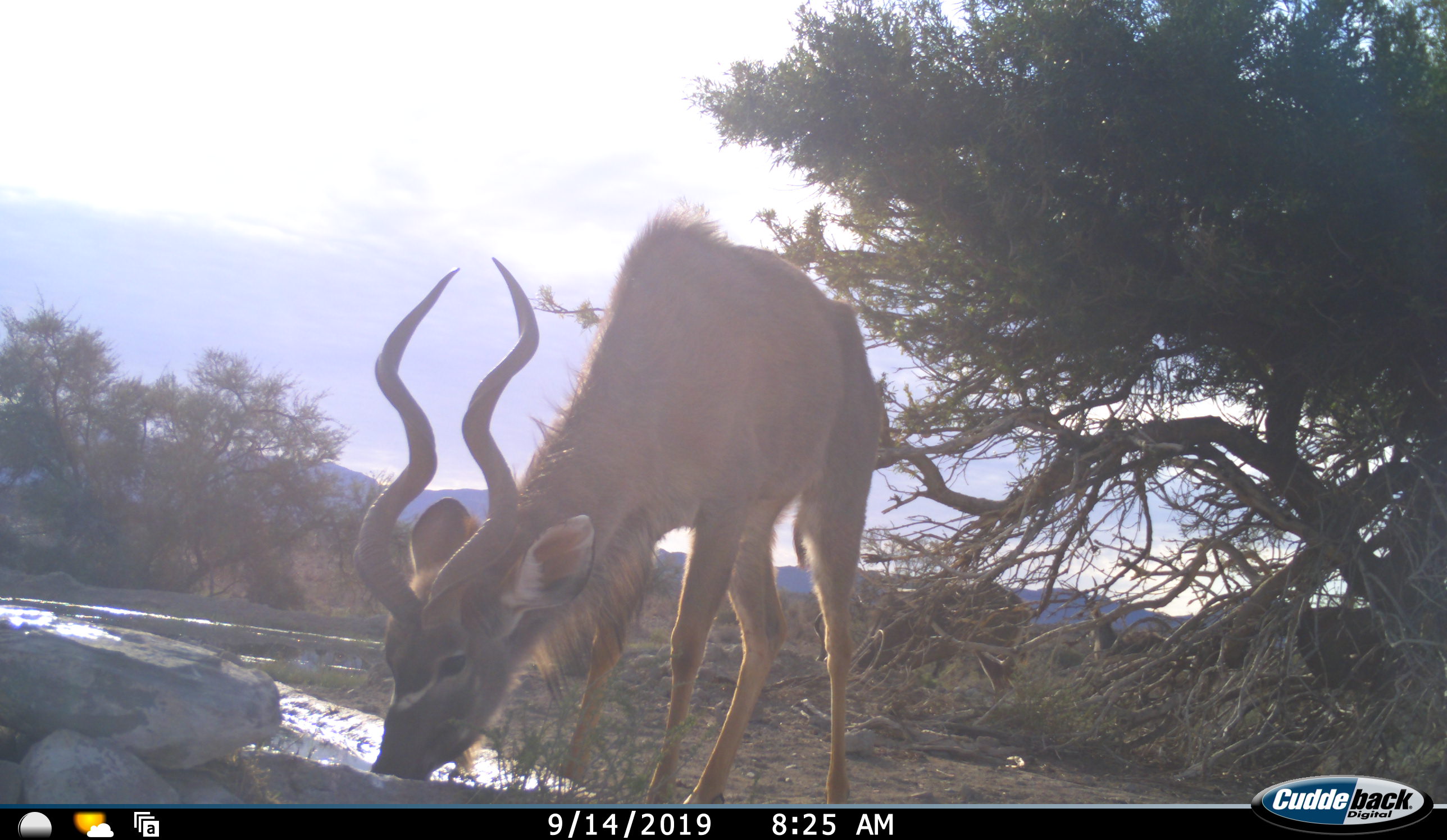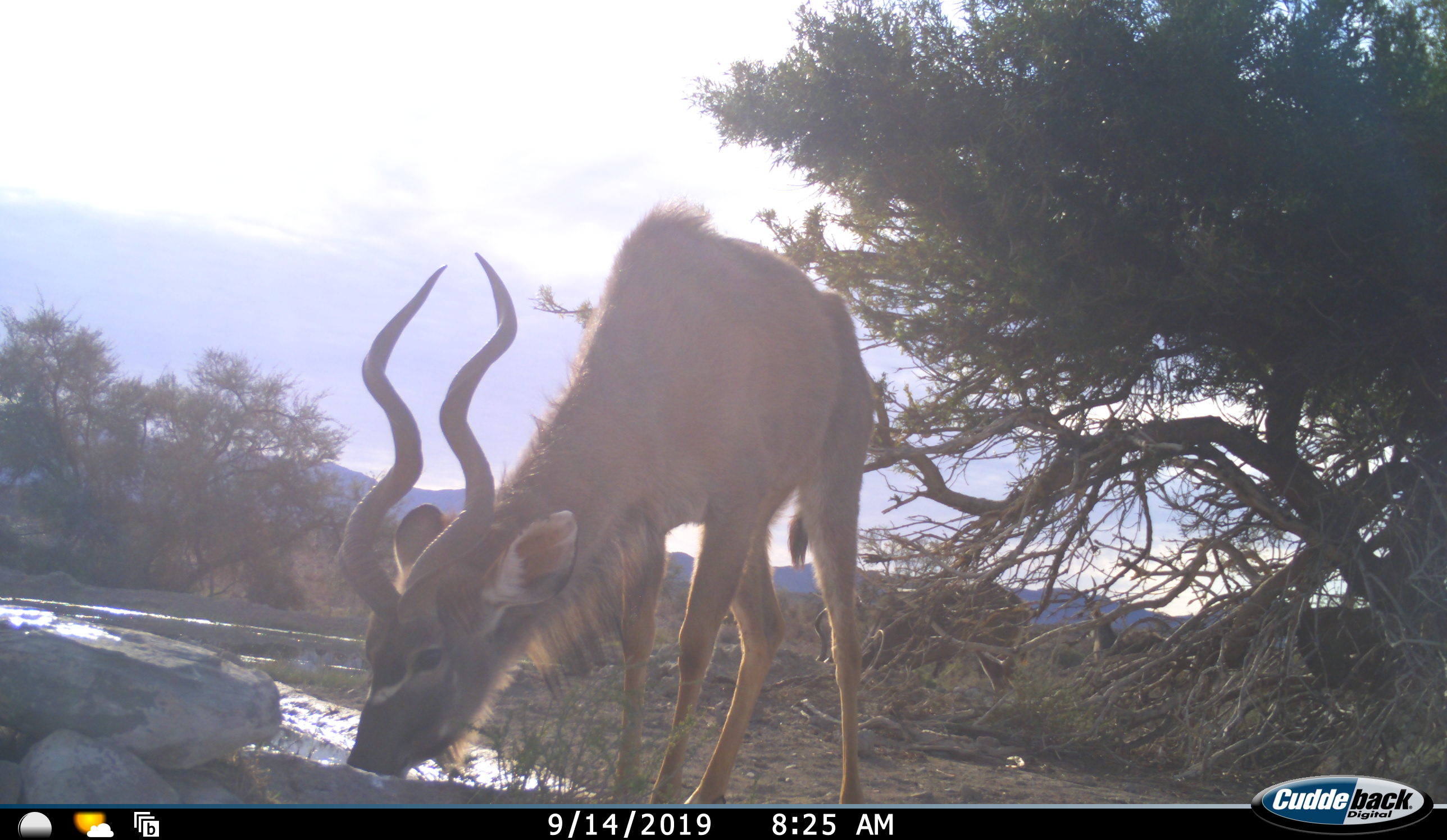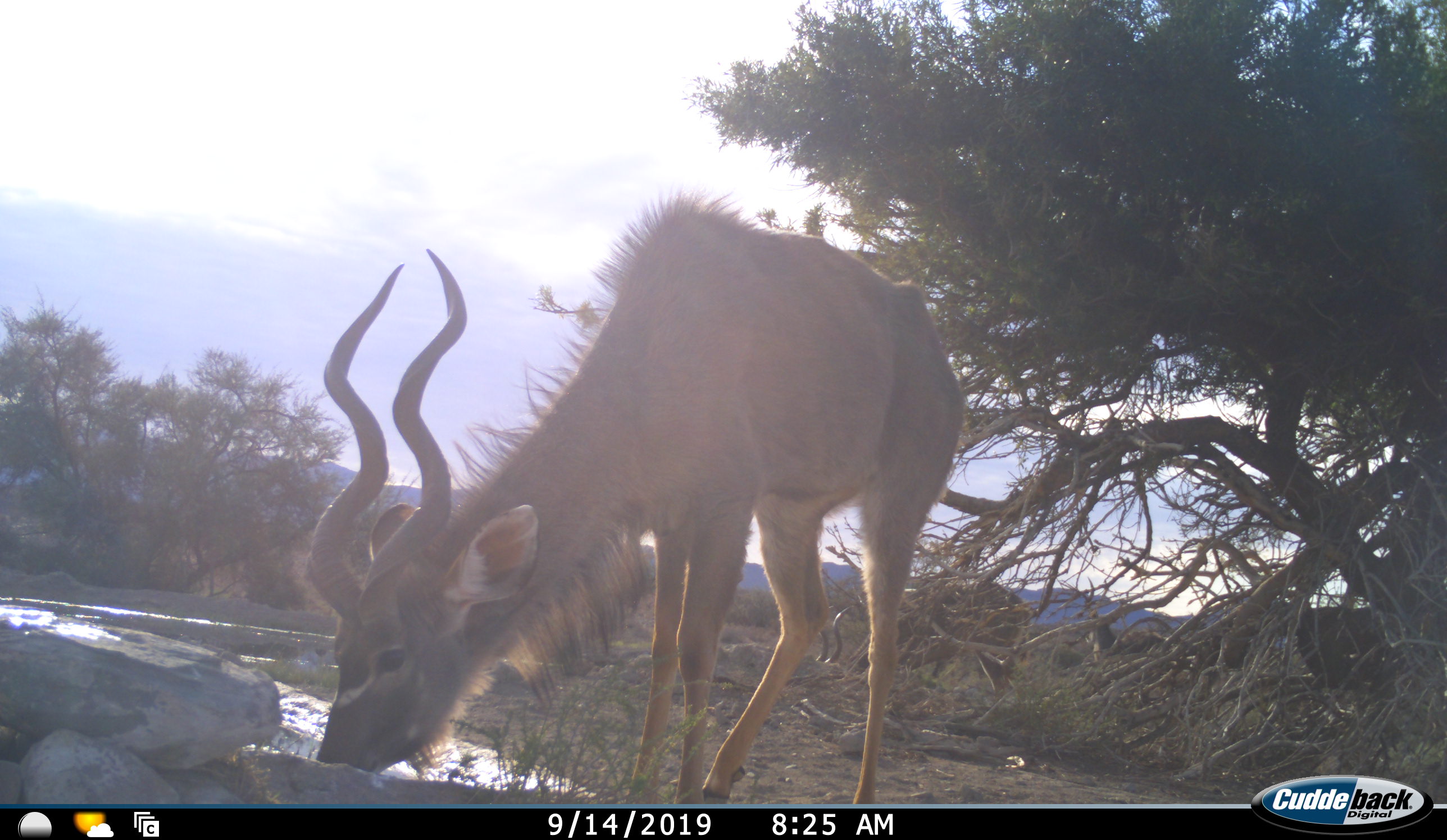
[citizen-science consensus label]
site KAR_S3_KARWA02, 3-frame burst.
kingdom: Animalia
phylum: Chordata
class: Mammalia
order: Artiodactyla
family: Bovidae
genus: Tragelaphus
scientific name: Tragelaphus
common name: kudu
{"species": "kudu (Tragelaphus)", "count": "1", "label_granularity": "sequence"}